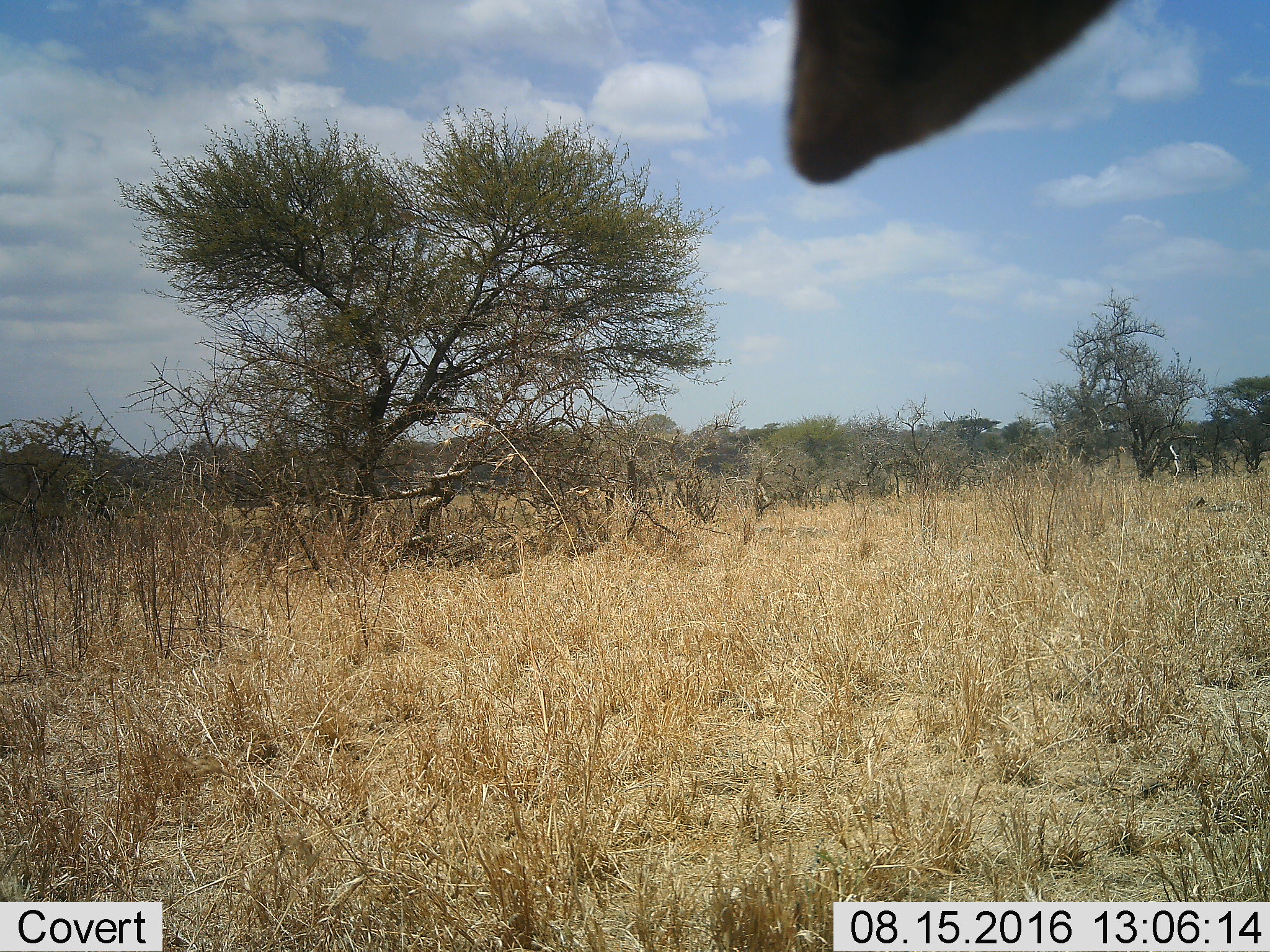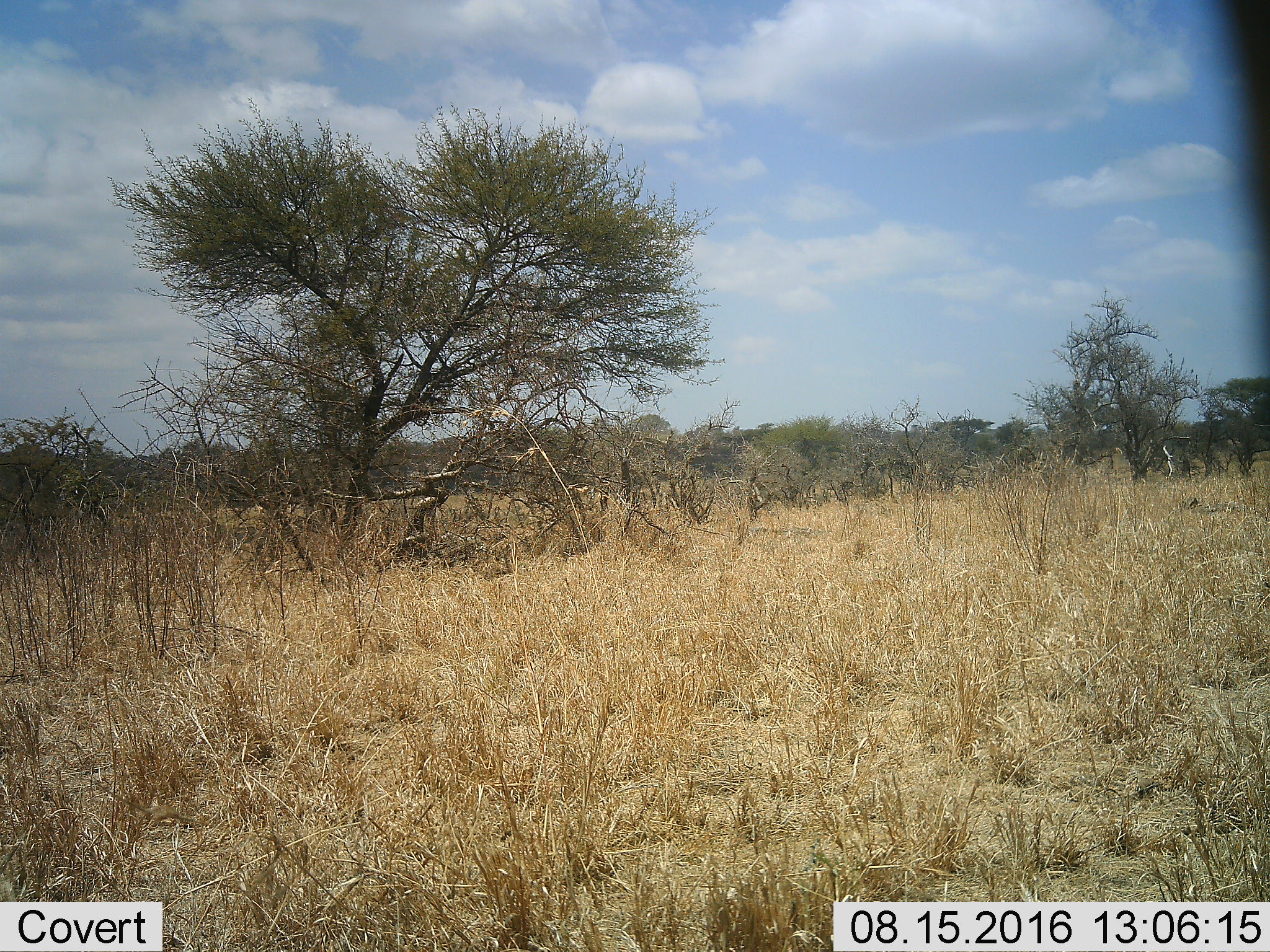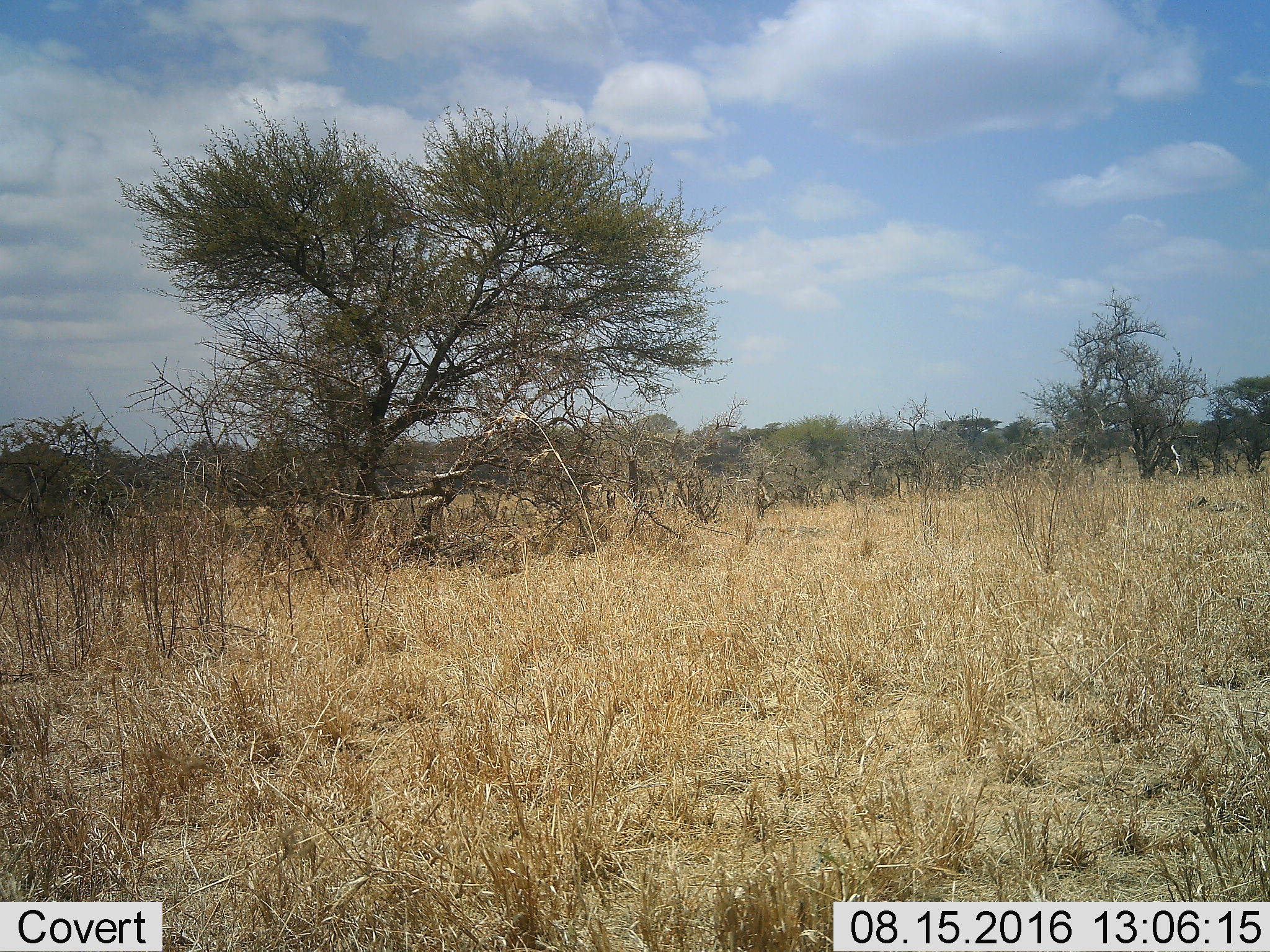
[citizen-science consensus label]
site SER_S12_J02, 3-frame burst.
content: unidentified animal